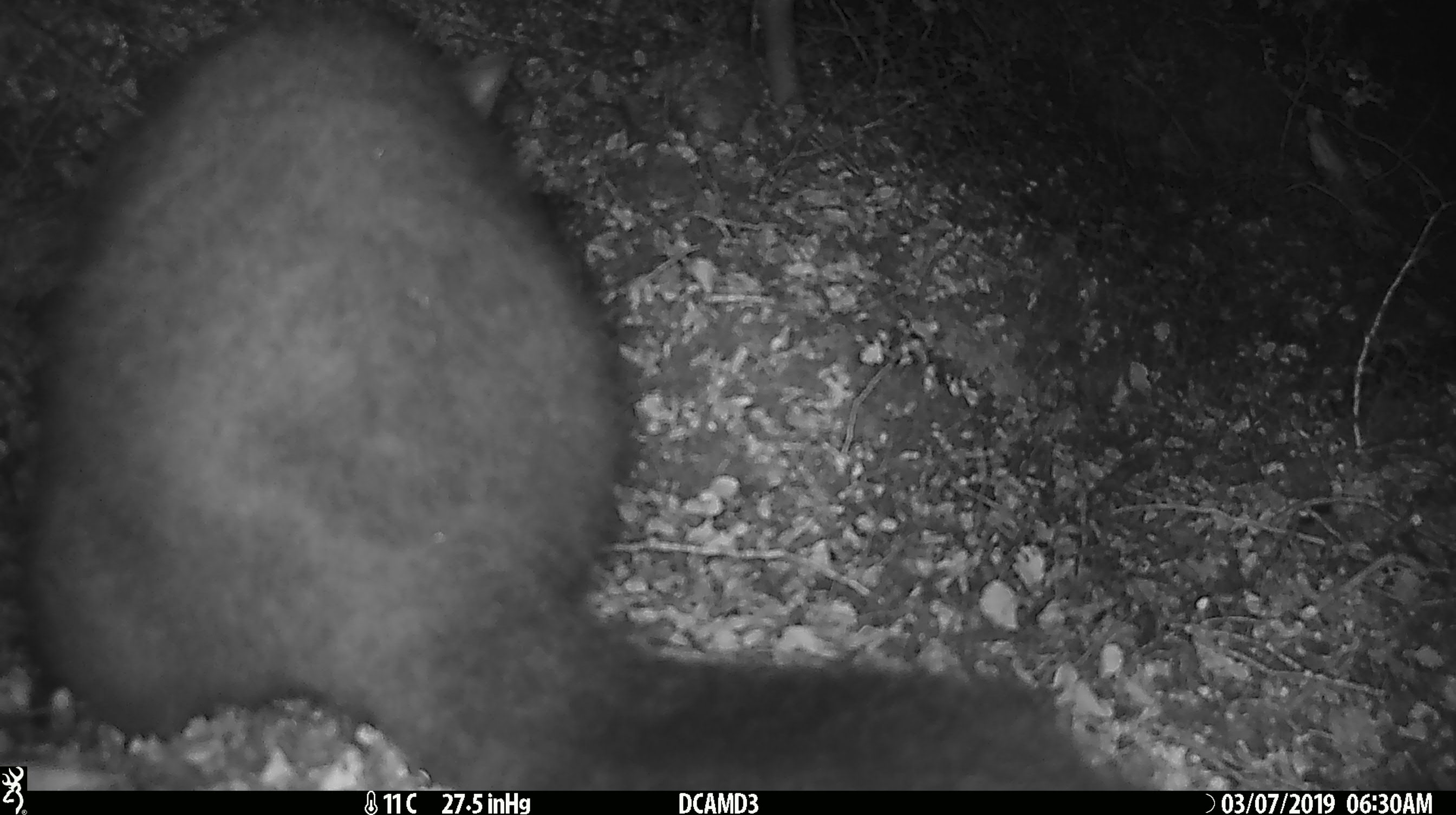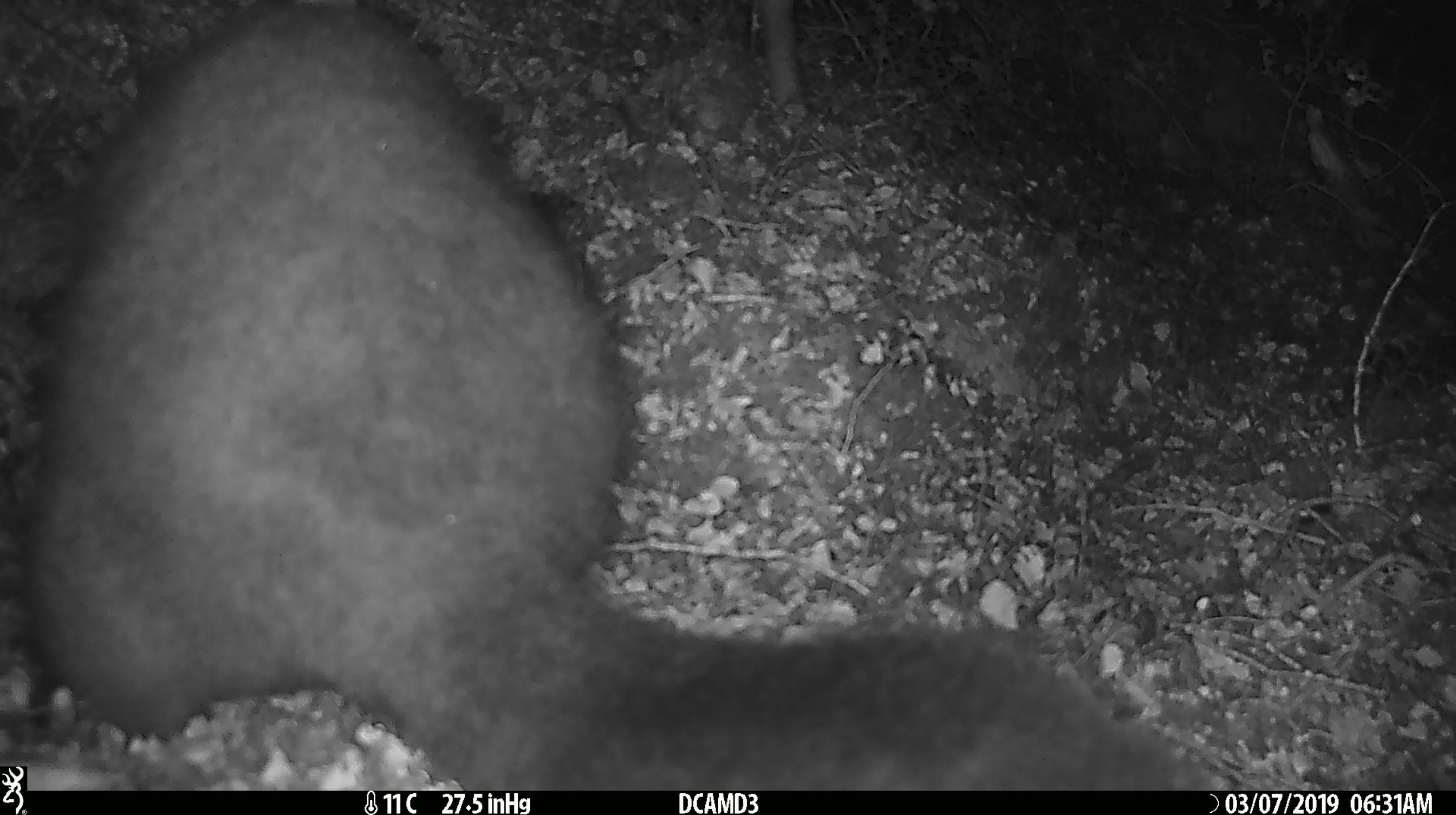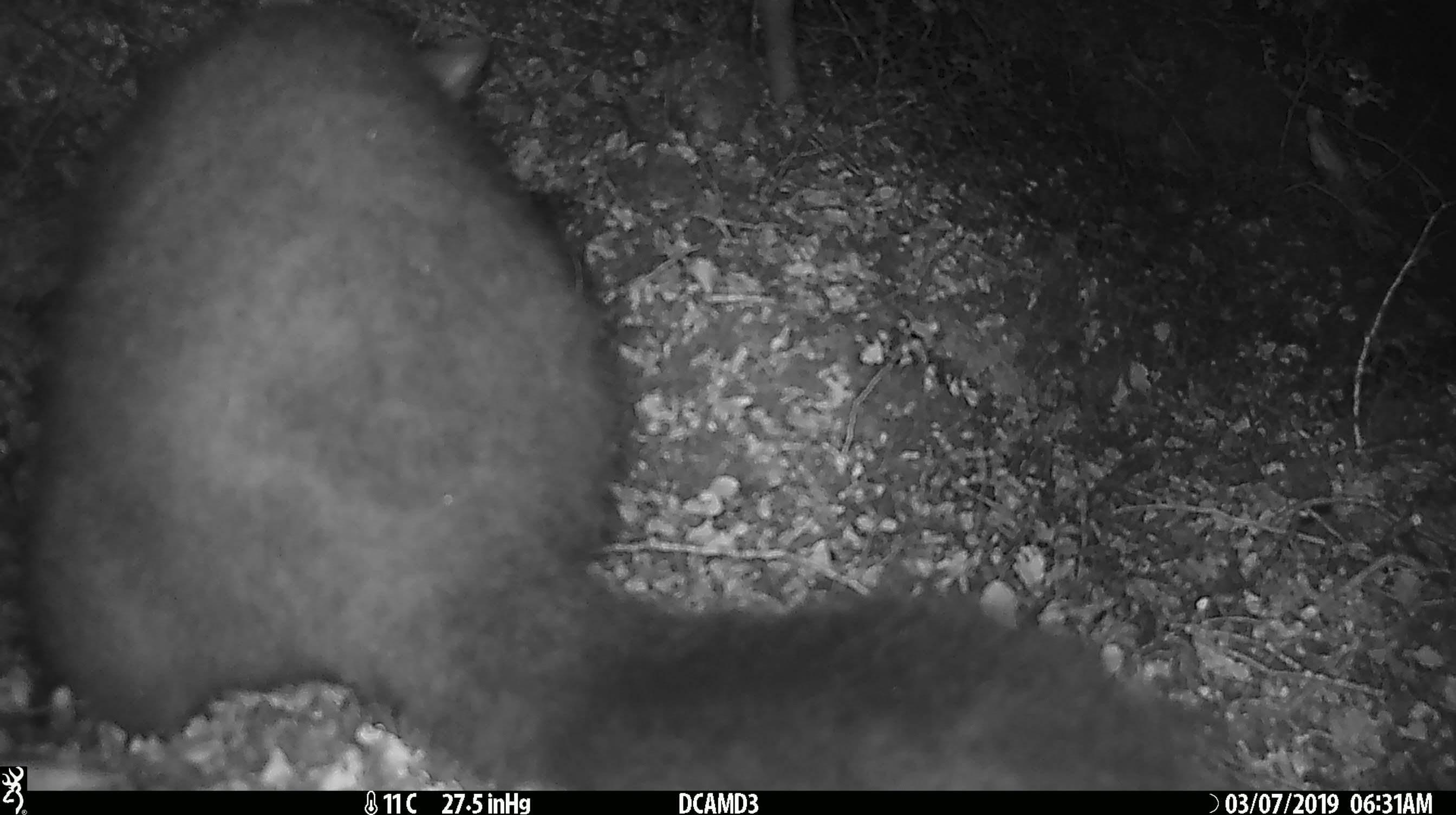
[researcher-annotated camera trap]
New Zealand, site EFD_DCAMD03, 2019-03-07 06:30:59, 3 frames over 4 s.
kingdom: Animalia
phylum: Chordata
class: Mammalia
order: Diprotodontia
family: Phalangeridae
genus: Trichosurus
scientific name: Trichosurus vulpecula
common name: common brushtail possum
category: possum